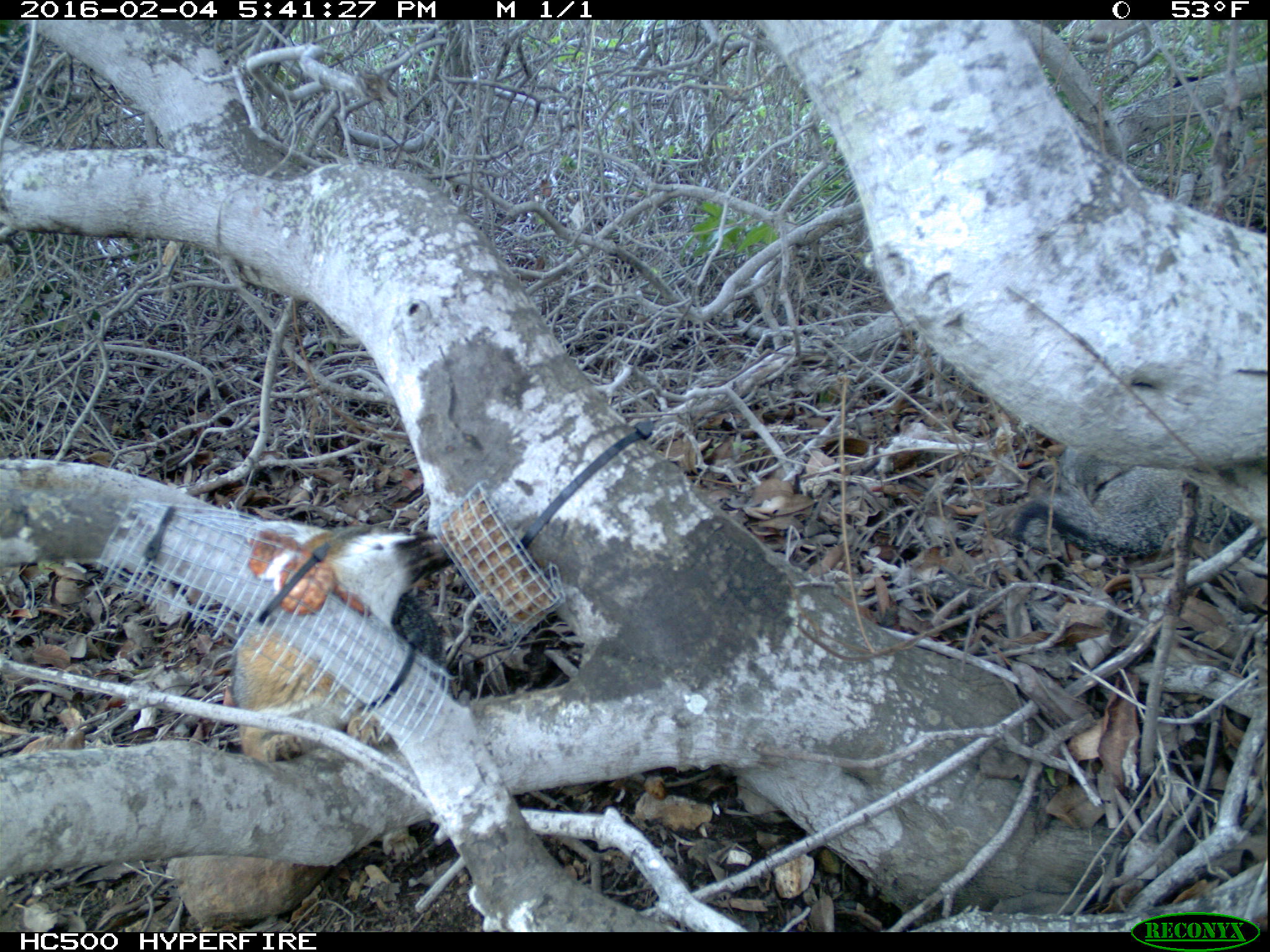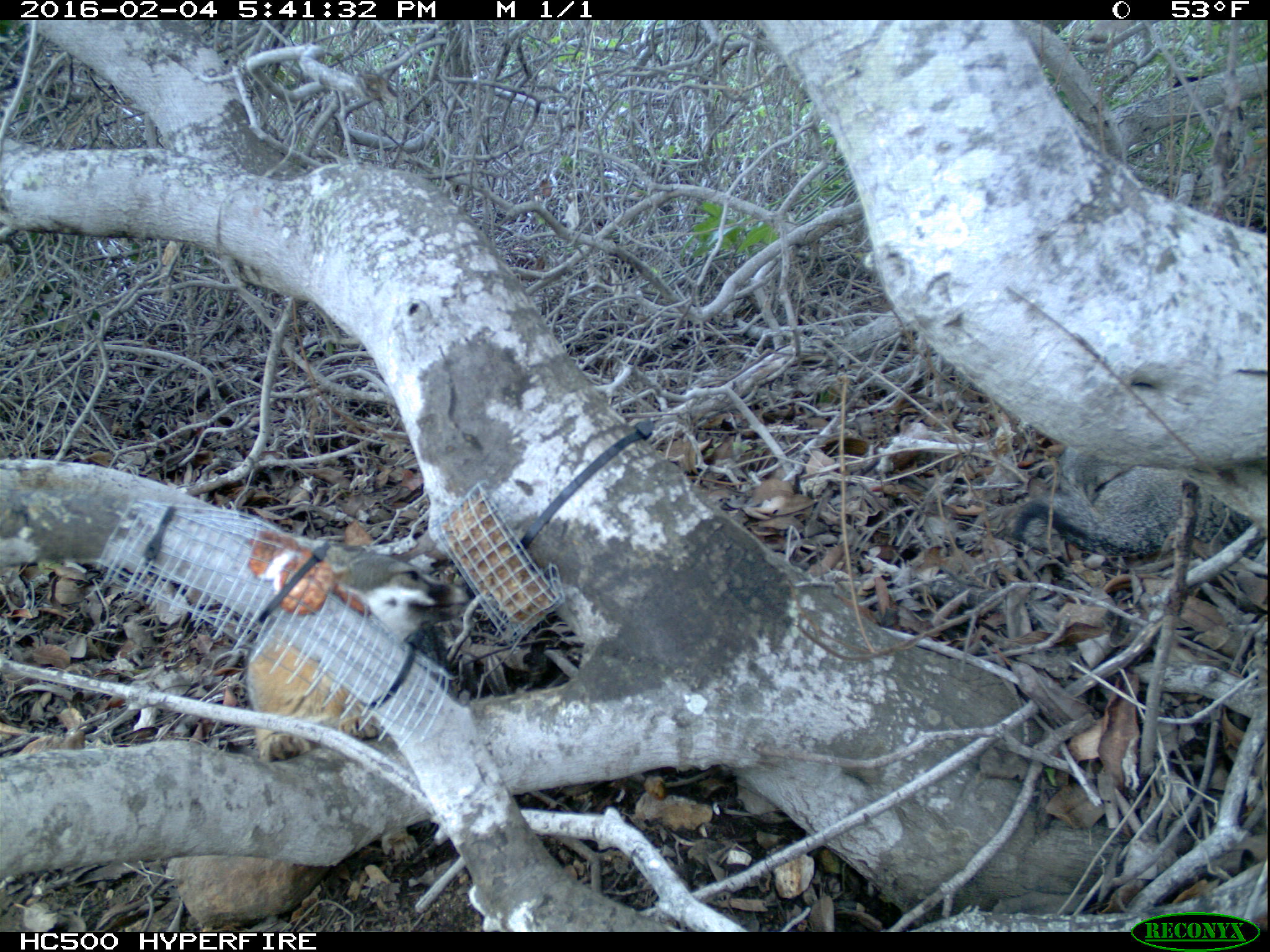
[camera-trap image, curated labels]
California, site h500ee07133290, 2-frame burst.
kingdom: Animalia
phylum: Chordata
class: Mammalia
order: Carnivora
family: Canidae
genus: Urocyon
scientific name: Urocyon littoralis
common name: island fox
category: fox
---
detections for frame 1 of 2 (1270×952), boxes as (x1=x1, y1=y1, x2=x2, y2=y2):
fox: (x1=230, y1=525, x2=453, y2=862); (x1=1010, y1=450, x2=1267, y2=563)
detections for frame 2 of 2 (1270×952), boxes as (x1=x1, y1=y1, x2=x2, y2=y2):
fox: (x1=244, y1=544, x2=449, y2=860); (x1=1012, y1=447, x2=1269, y2=564)